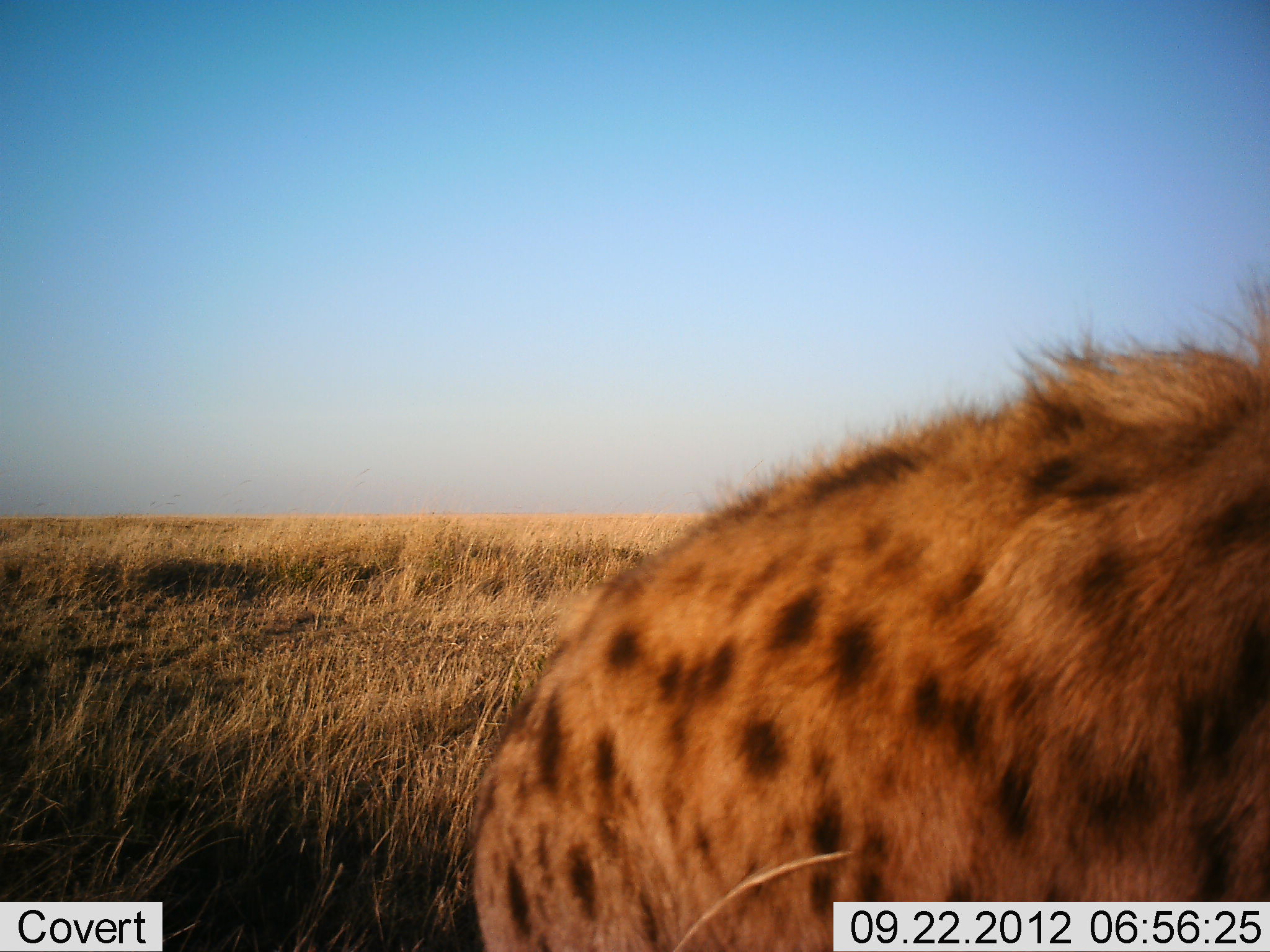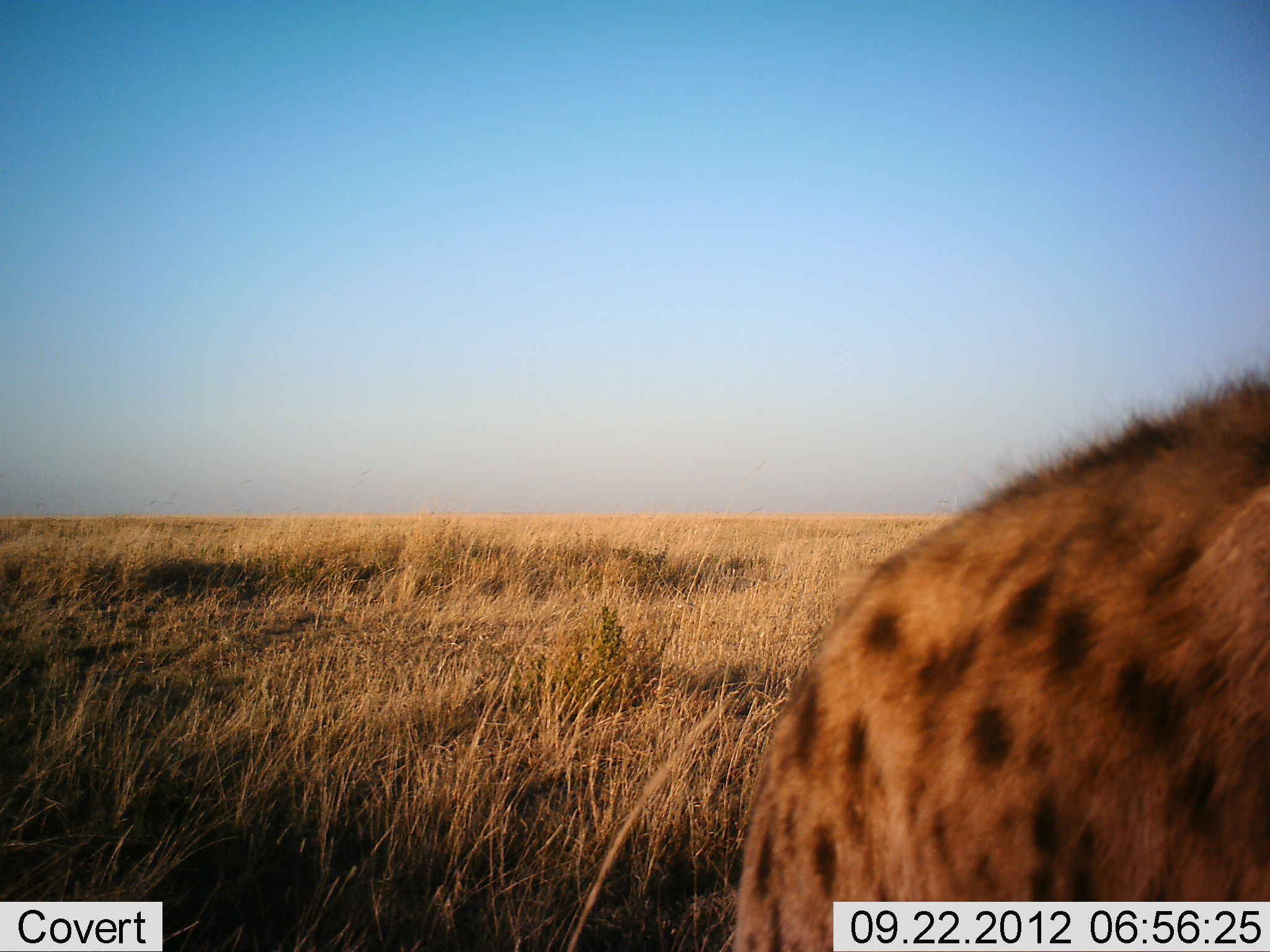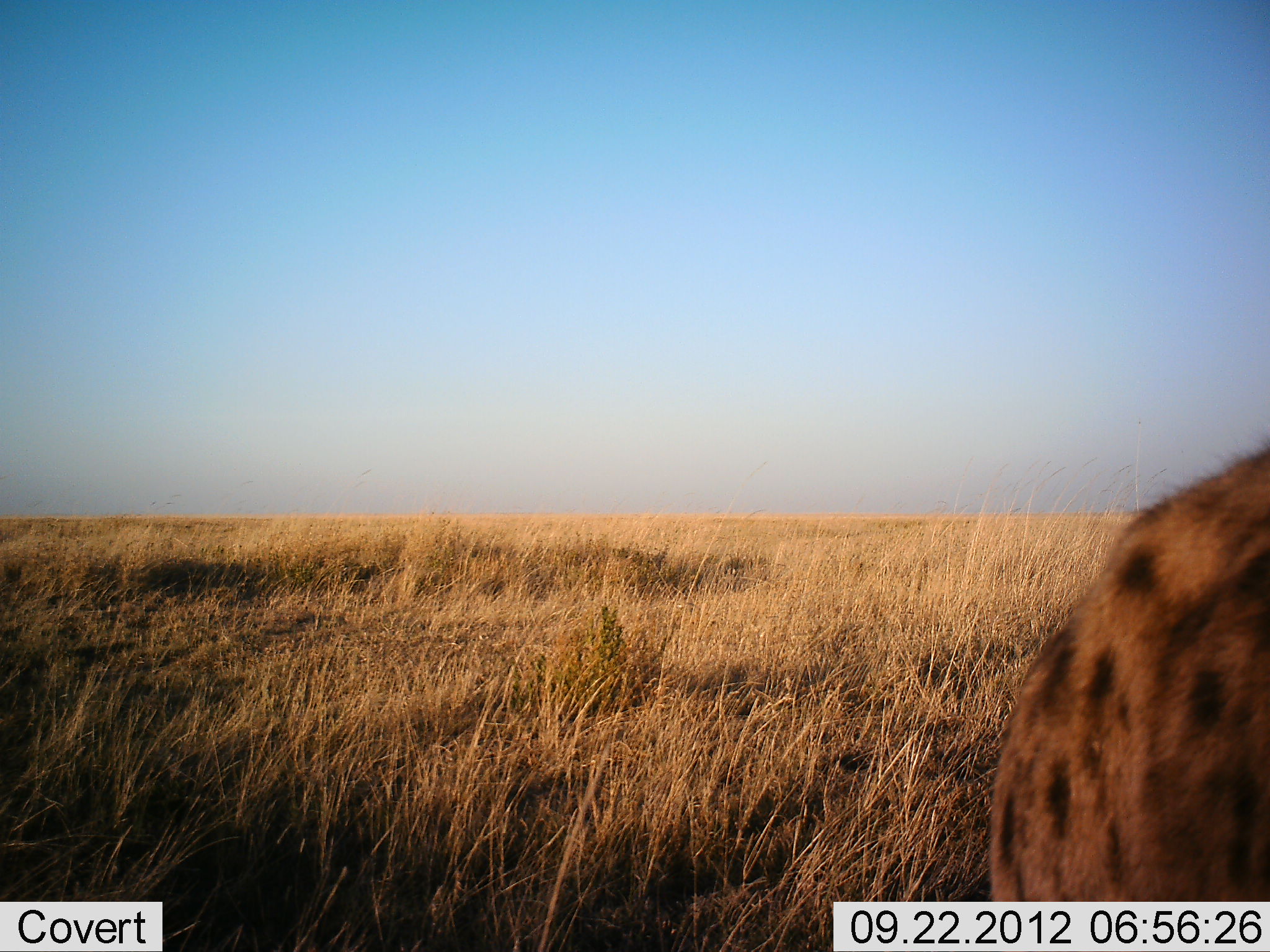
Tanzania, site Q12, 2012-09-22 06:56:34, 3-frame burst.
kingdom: Animalia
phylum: Chordata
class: Mammalia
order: Carnivora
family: Hyaenidae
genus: Crocuta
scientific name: Crocuta crocuta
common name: spotted hyena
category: hyenaspotted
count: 1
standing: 30%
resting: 0%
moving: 70%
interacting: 0%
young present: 0%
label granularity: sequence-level